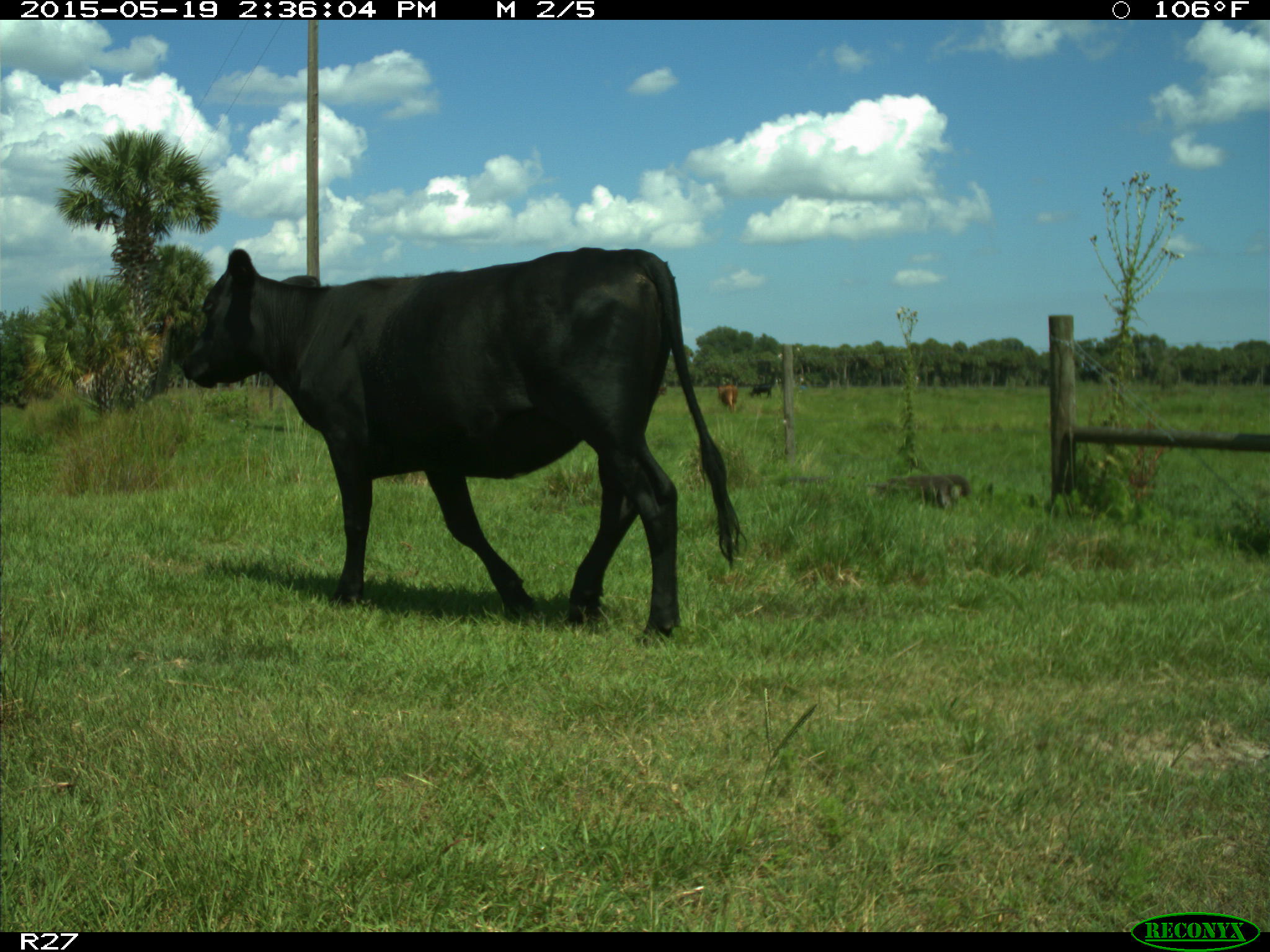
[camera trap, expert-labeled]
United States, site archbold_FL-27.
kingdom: Animalia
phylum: Chordata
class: Mammalia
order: Artiodactyla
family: Bovidae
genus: Bos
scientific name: Bos taurus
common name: domestic cow